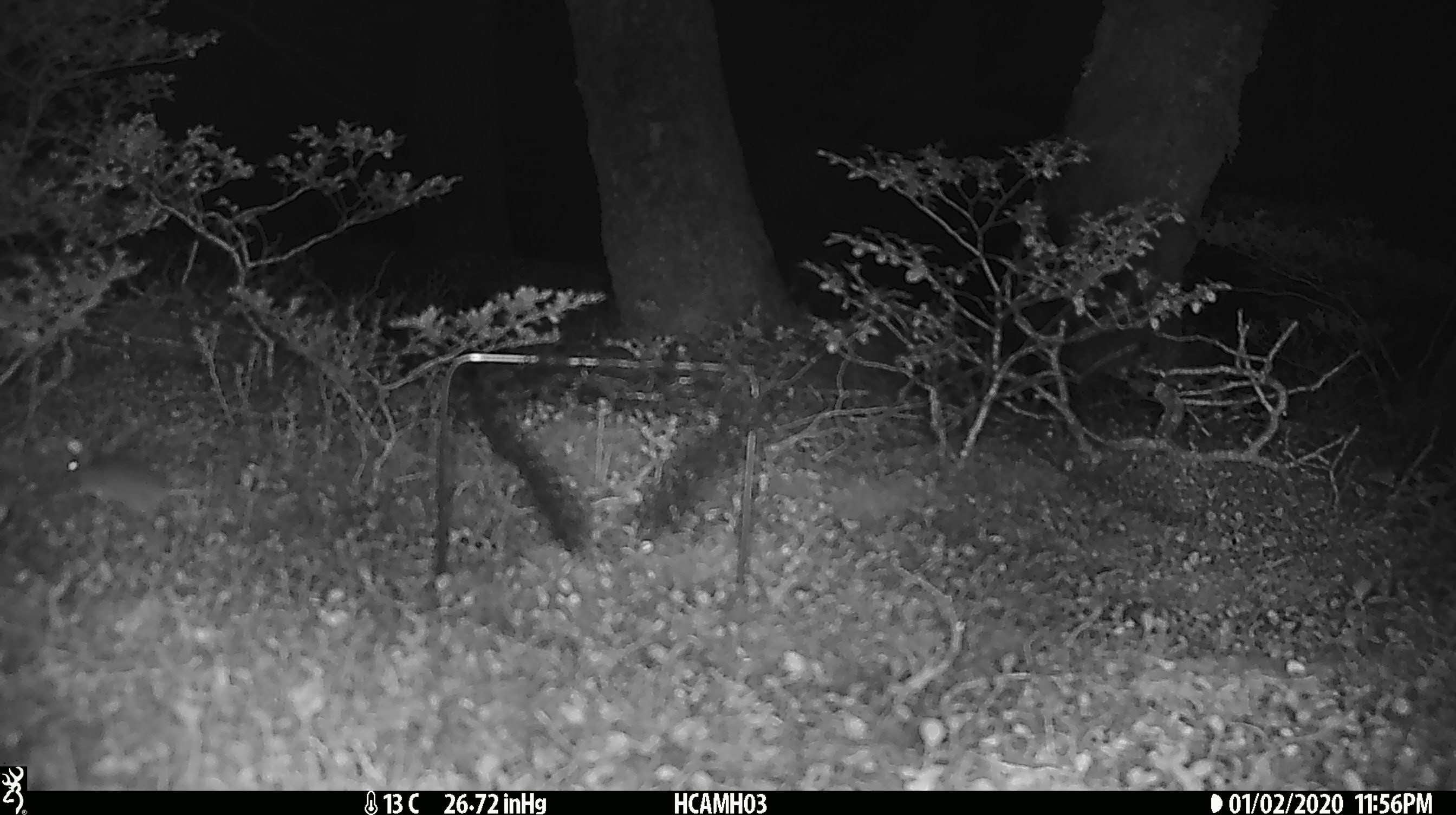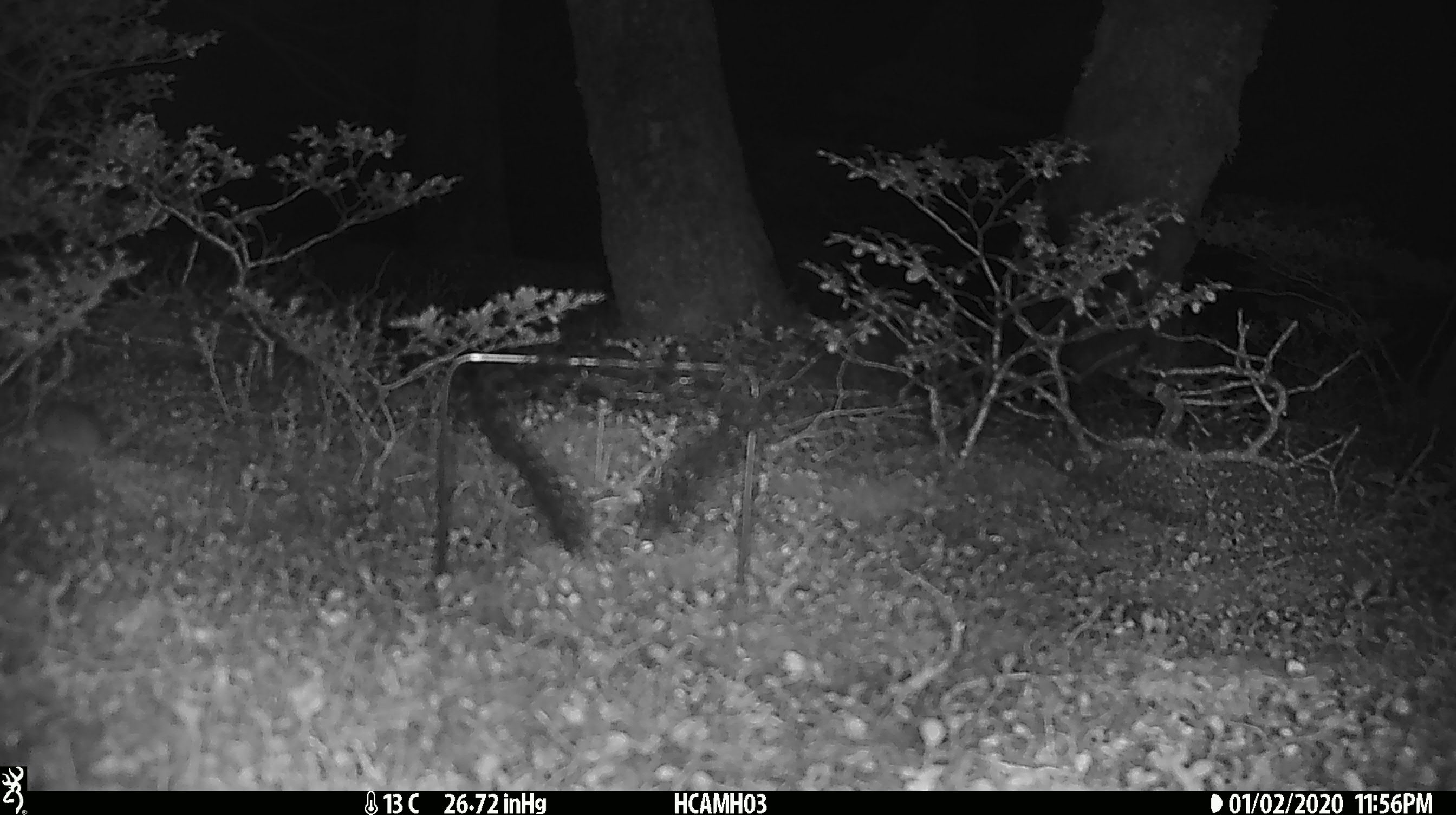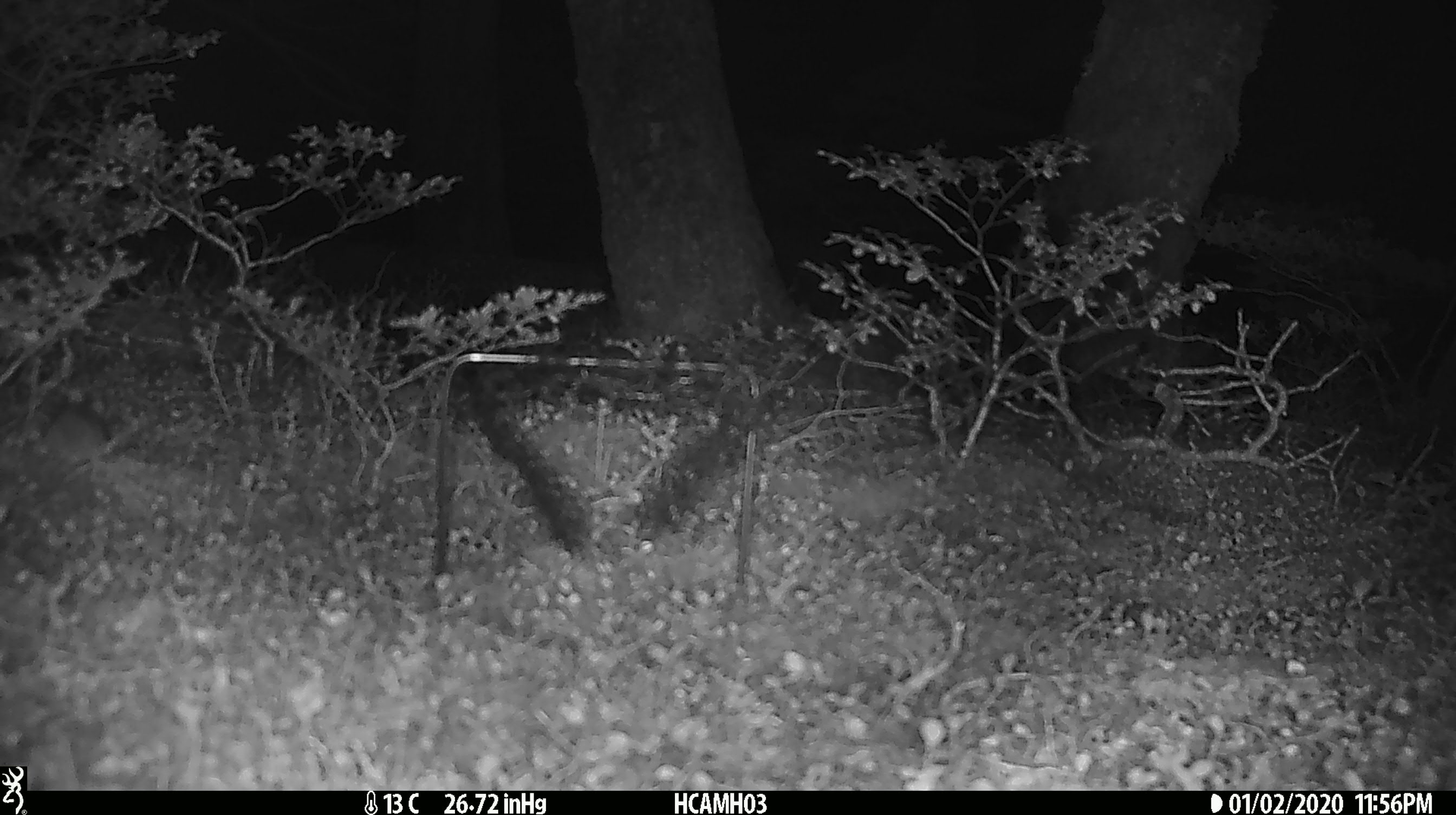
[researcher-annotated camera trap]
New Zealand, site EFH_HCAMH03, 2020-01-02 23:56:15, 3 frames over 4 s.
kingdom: Animalia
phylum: Chordata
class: Mammalia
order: Rodentia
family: Muridae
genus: Mus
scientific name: Mus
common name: mouse